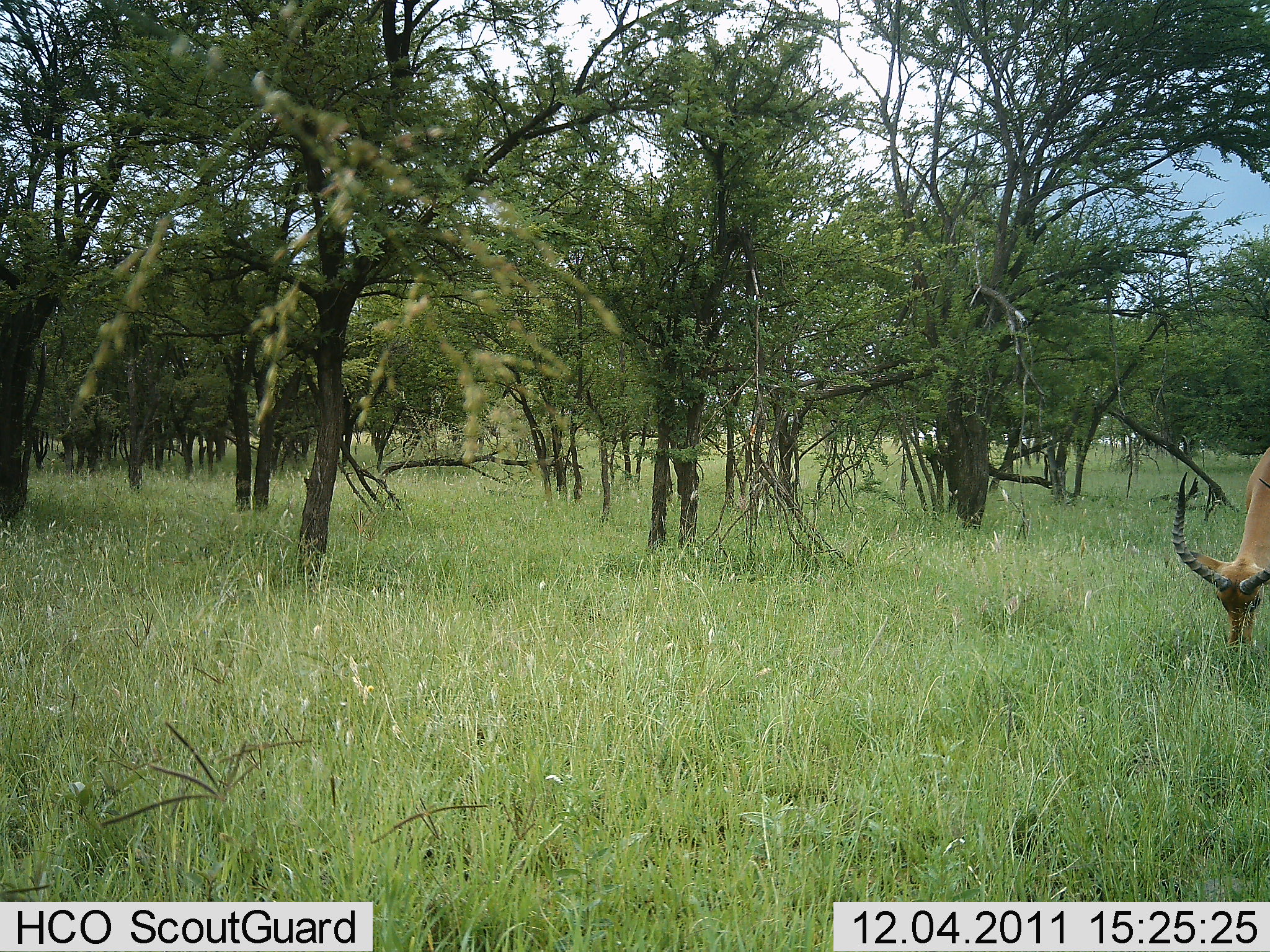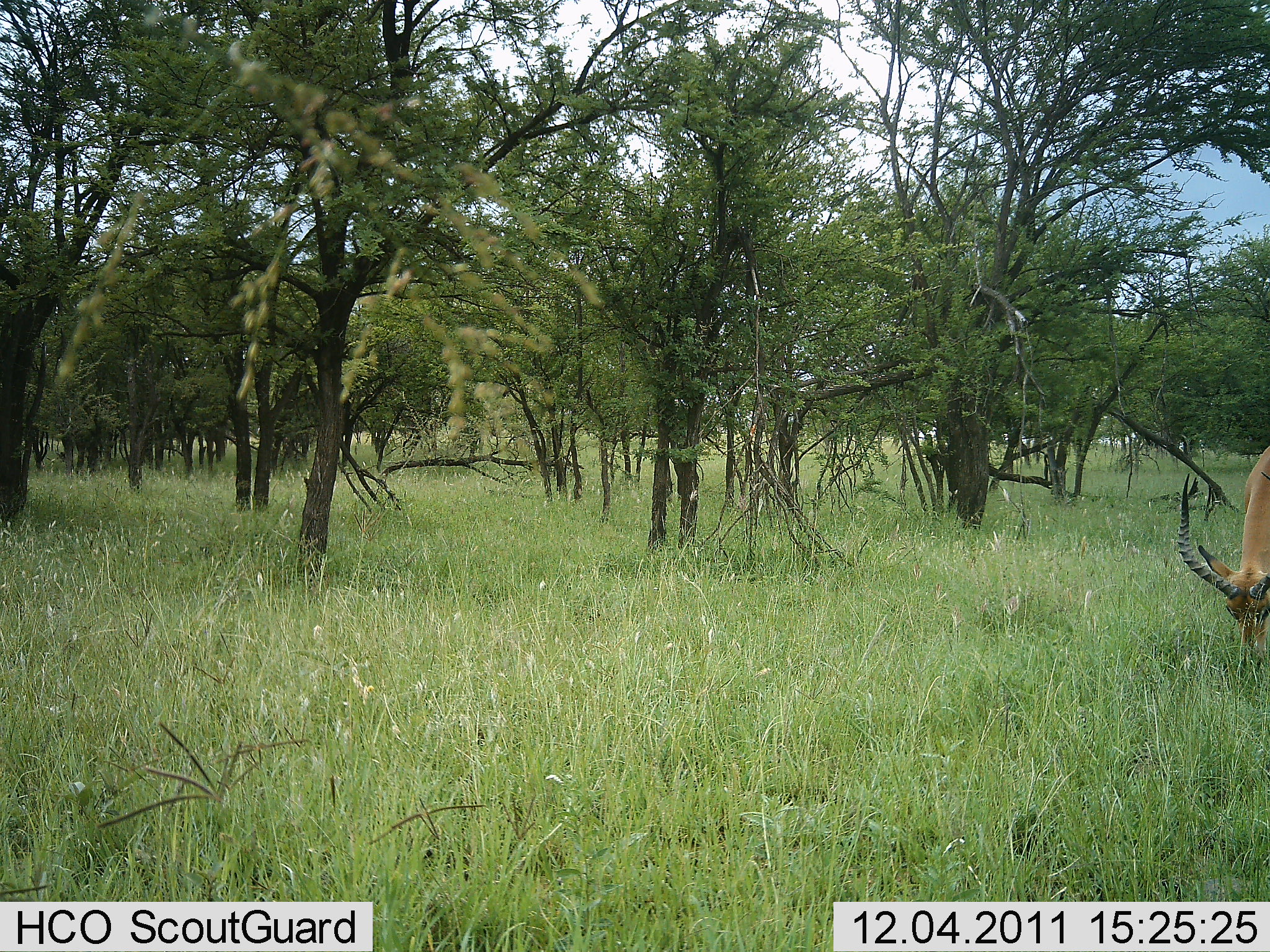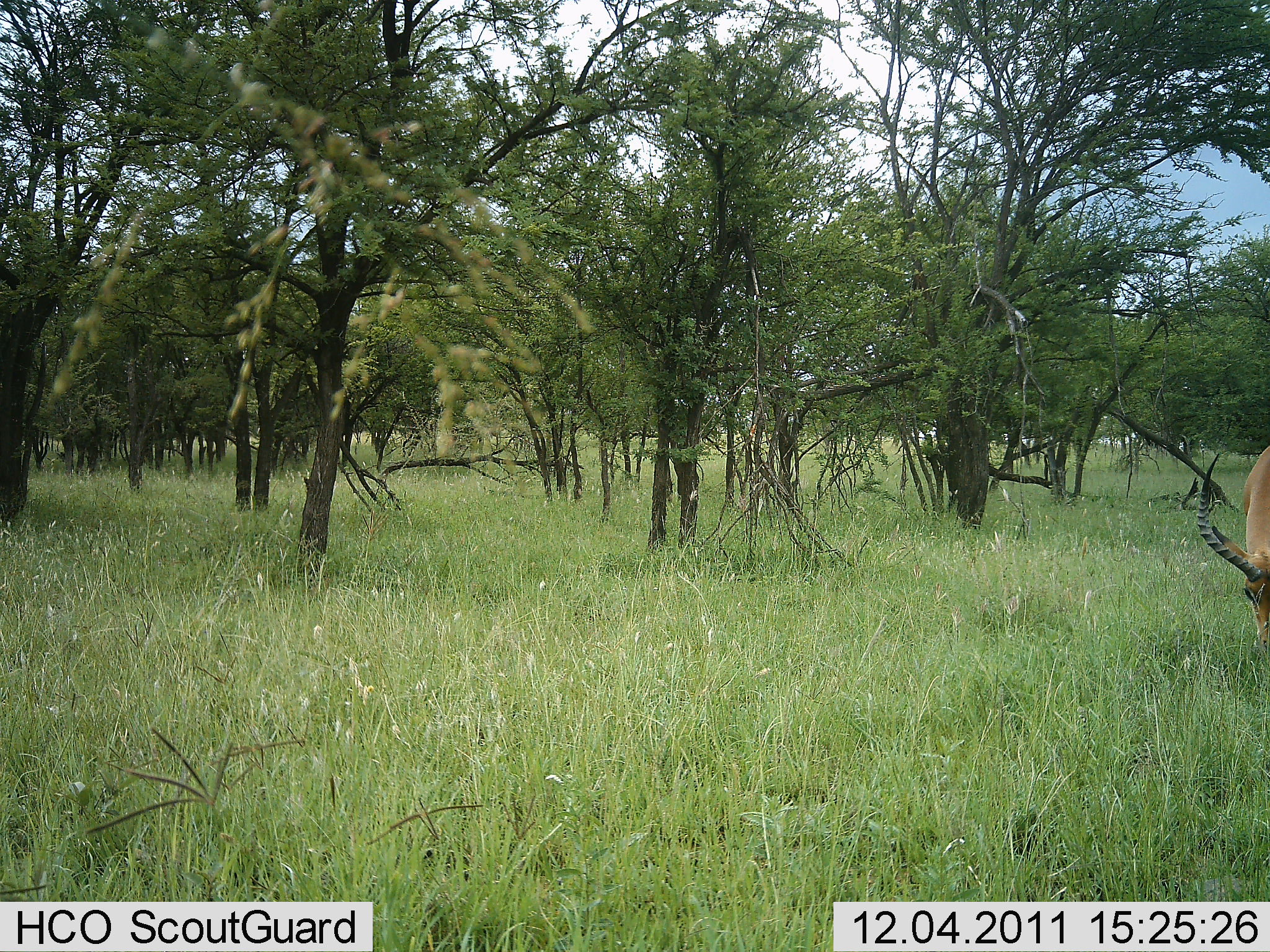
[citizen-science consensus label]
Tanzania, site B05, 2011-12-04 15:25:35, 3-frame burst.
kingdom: Animalia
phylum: Chordata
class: Mammalia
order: Artiodactyla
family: Bovidae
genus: Aepyceros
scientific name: Aepyceros melampus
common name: impala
Impala (Aepyceros melampus), count 1. Behavior (volunteer vote fractions): standing 18%, resting 0%, moving 0%, interacting 0%. Young present (vote fraction): 0%. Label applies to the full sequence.